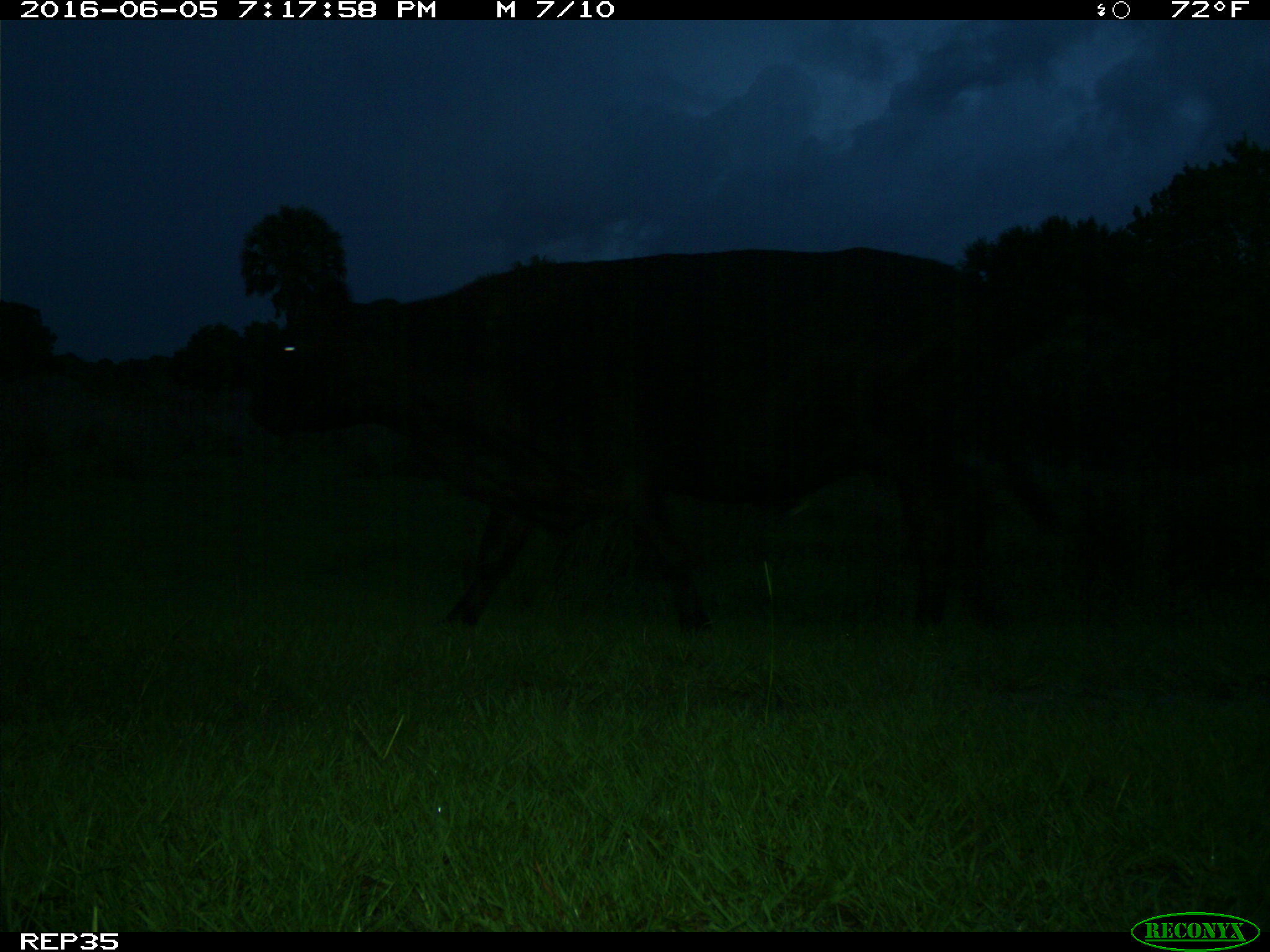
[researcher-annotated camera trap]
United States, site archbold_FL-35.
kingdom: Animalia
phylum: Chordata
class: Mammalia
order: Artiodactyla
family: Bovidae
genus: Bos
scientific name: Bos taurus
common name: domestic cow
Bos taurus (domestic cow).